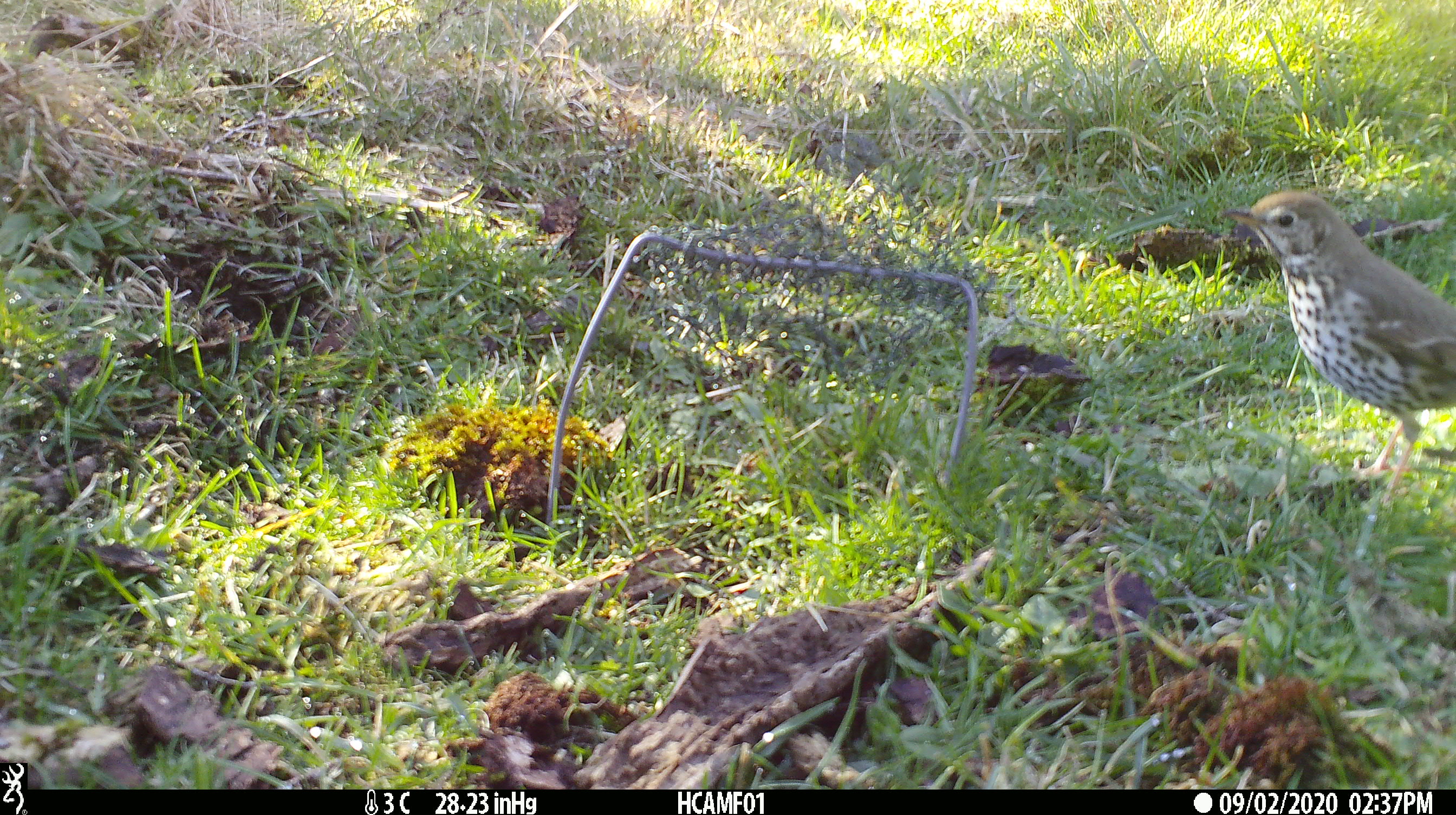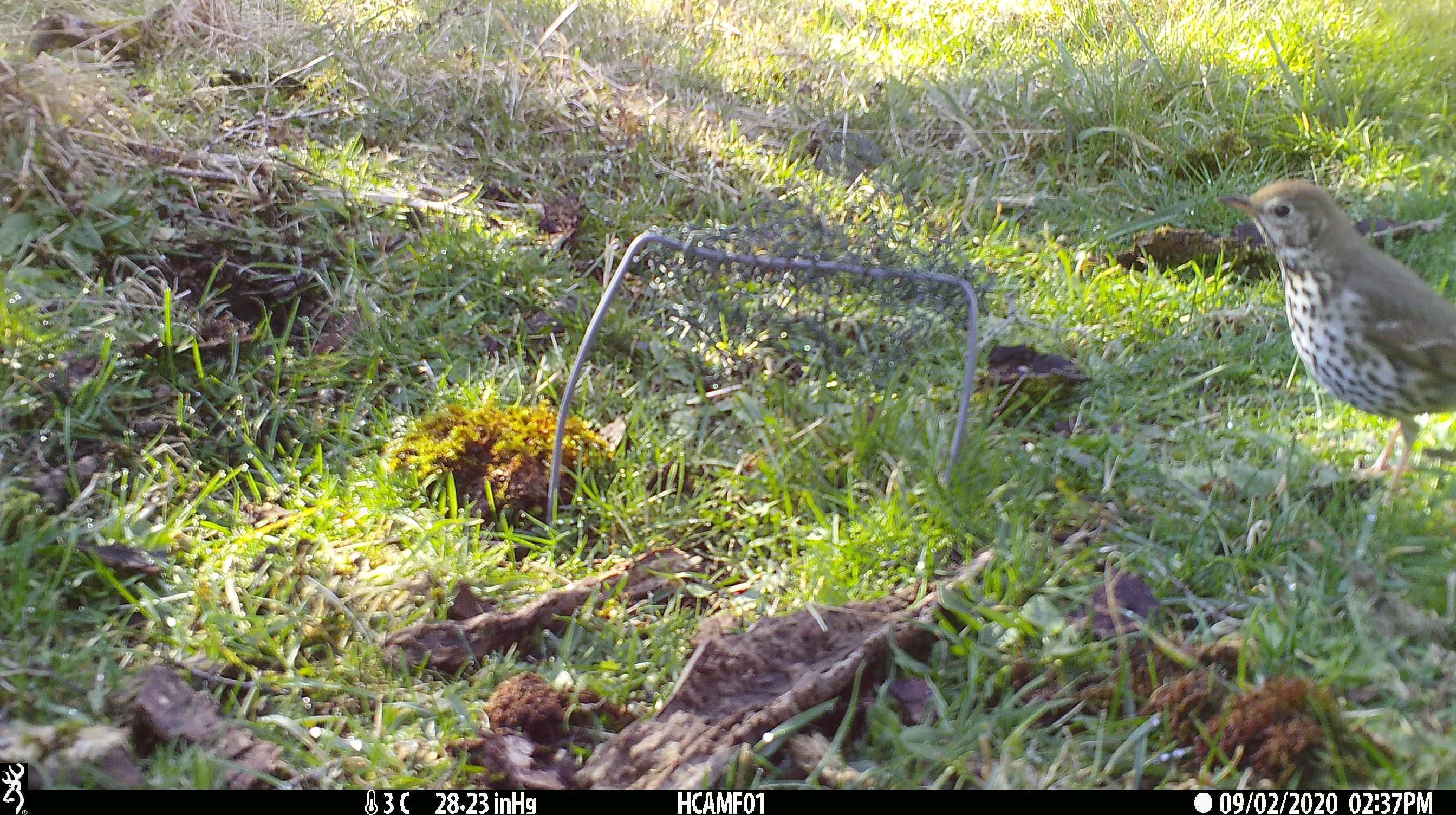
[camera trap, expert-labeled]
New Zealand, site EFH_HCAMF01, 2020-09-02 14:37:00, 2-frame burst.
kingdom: Animalia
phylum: Chordata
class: Aves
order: Passeriformes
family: Turdidae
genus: Turdus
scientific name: Turdus philomelos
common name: song thrush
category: thrush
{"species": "thrush (song thrush) (Turdus philomelos)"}